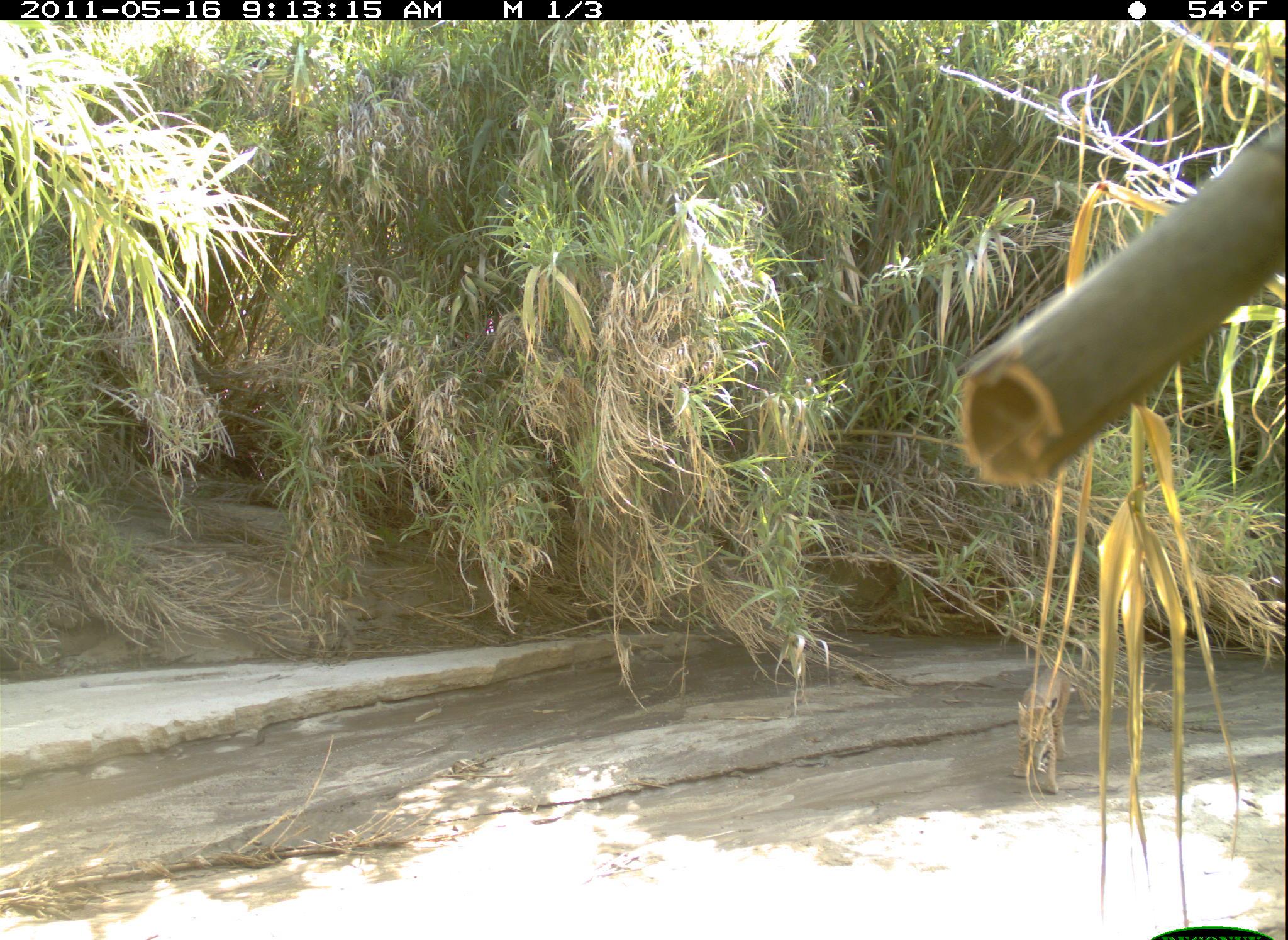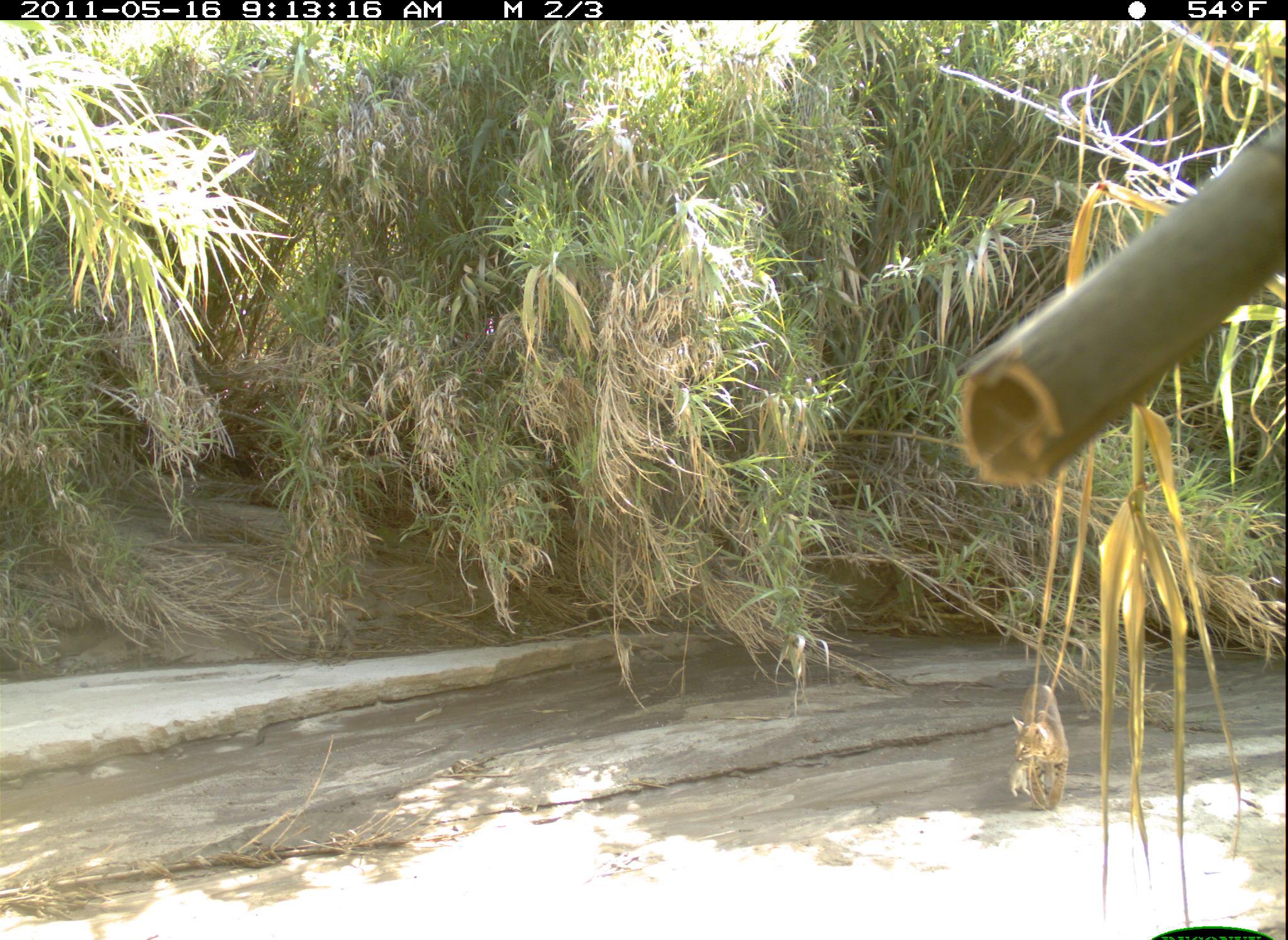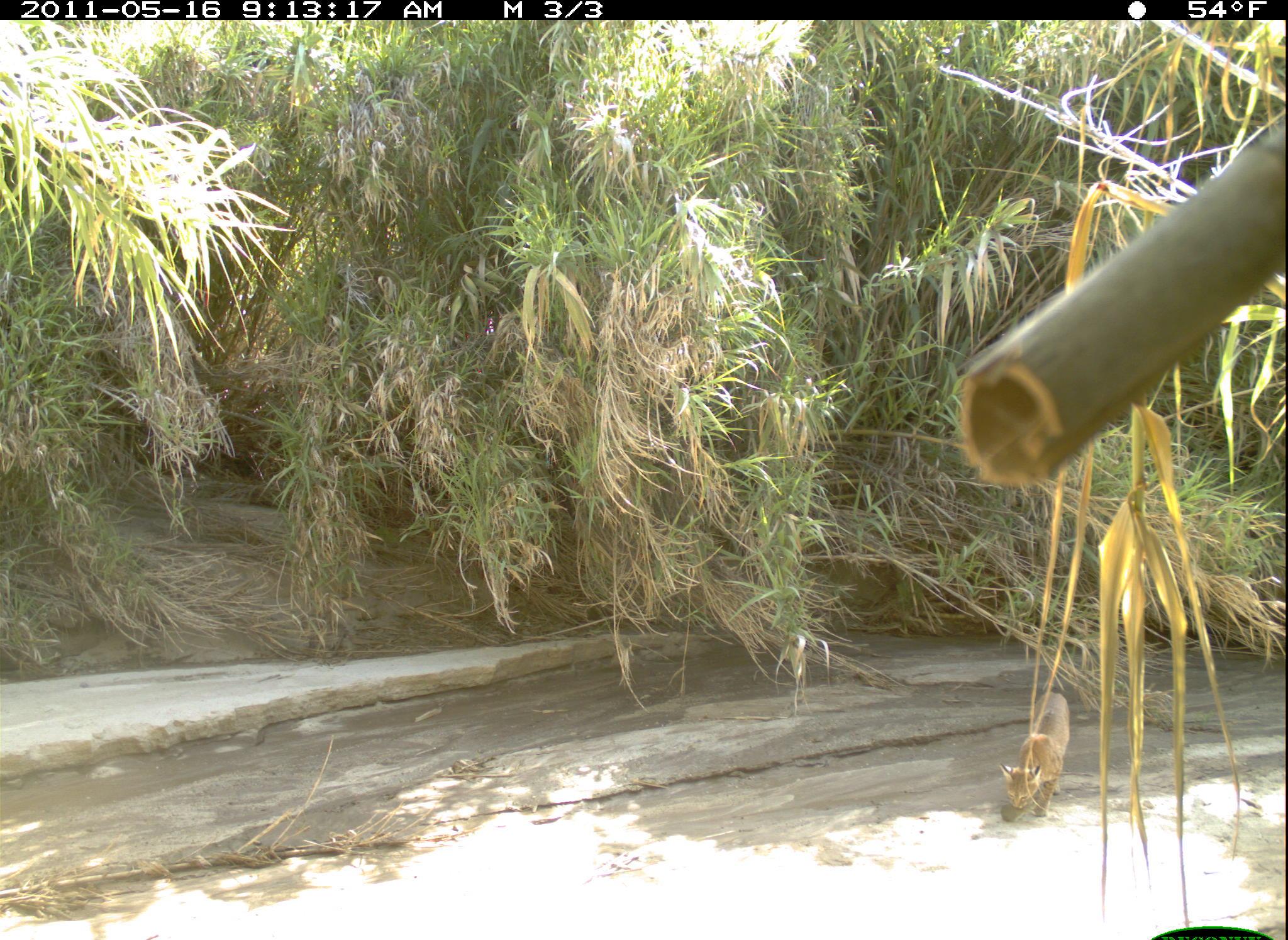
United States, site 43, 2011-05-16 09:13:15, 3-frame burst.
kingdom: Animalia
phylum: Chordata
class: Mammalia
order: Rodentia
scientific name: Rodentia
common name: rodent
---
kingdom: Animalia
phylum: Chordata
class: Mammalia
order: Carnivora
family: Felidae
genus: Lynx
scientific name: Lynx rufus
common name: bobcat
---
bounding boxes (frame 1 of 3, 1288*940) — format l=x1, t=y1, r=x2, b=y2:
rodent: l=1023, t=729, r=1054, b=782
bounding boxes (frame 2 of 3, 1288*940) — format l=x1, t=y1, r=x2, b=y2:
rodent: l=1002, t=748, r=1041, b=804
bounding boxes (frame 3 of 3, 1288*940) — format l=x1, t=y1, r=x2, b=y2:
bobcat: l=993, t=673, r=1091, b=838